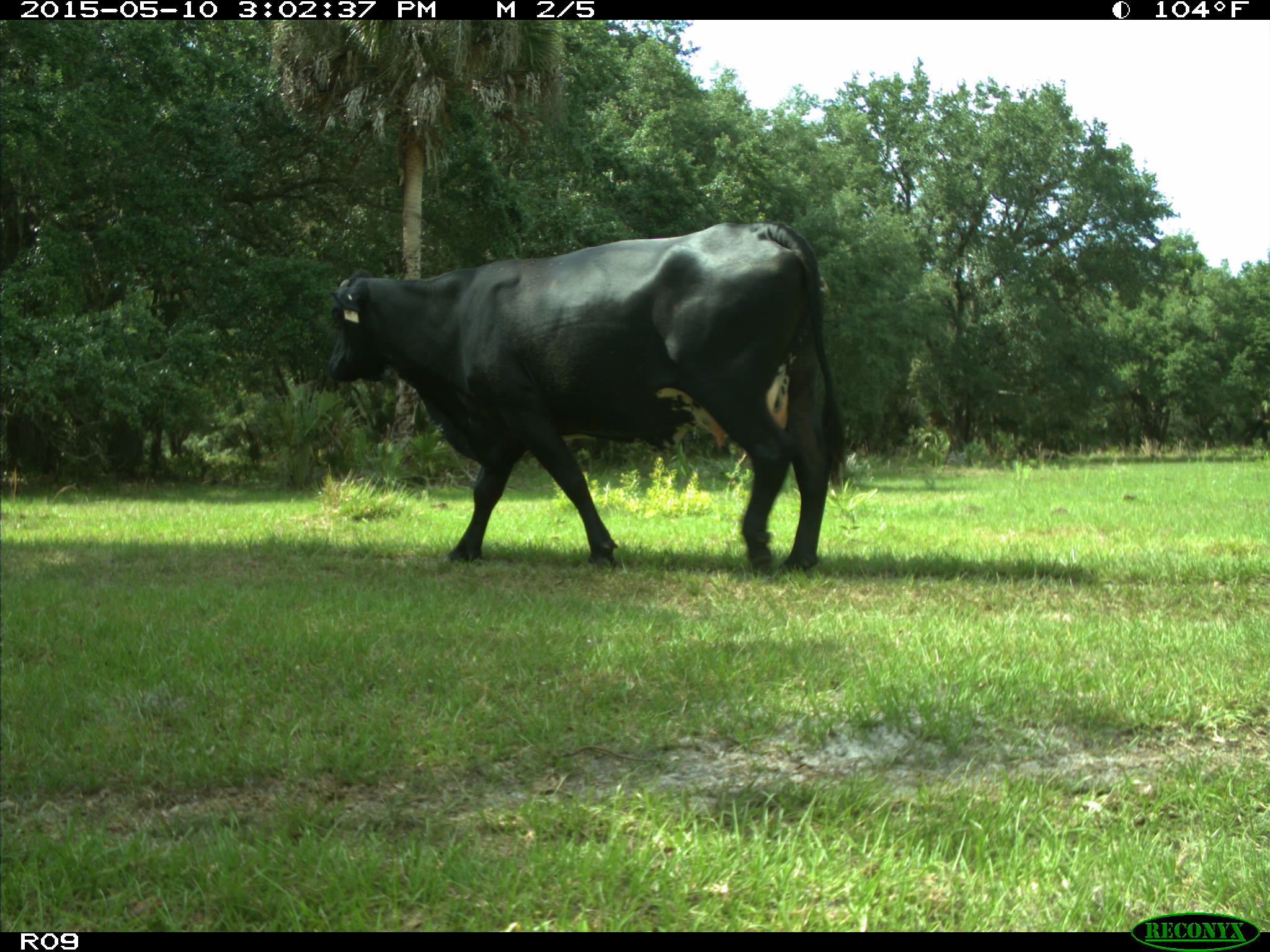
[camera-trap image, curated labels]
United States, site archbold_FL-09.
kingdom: Animalia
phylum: Chordata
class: Mammalia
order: Artiodactyla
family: Bovidae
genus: Bos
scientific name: Bos taurus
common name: domestic cow